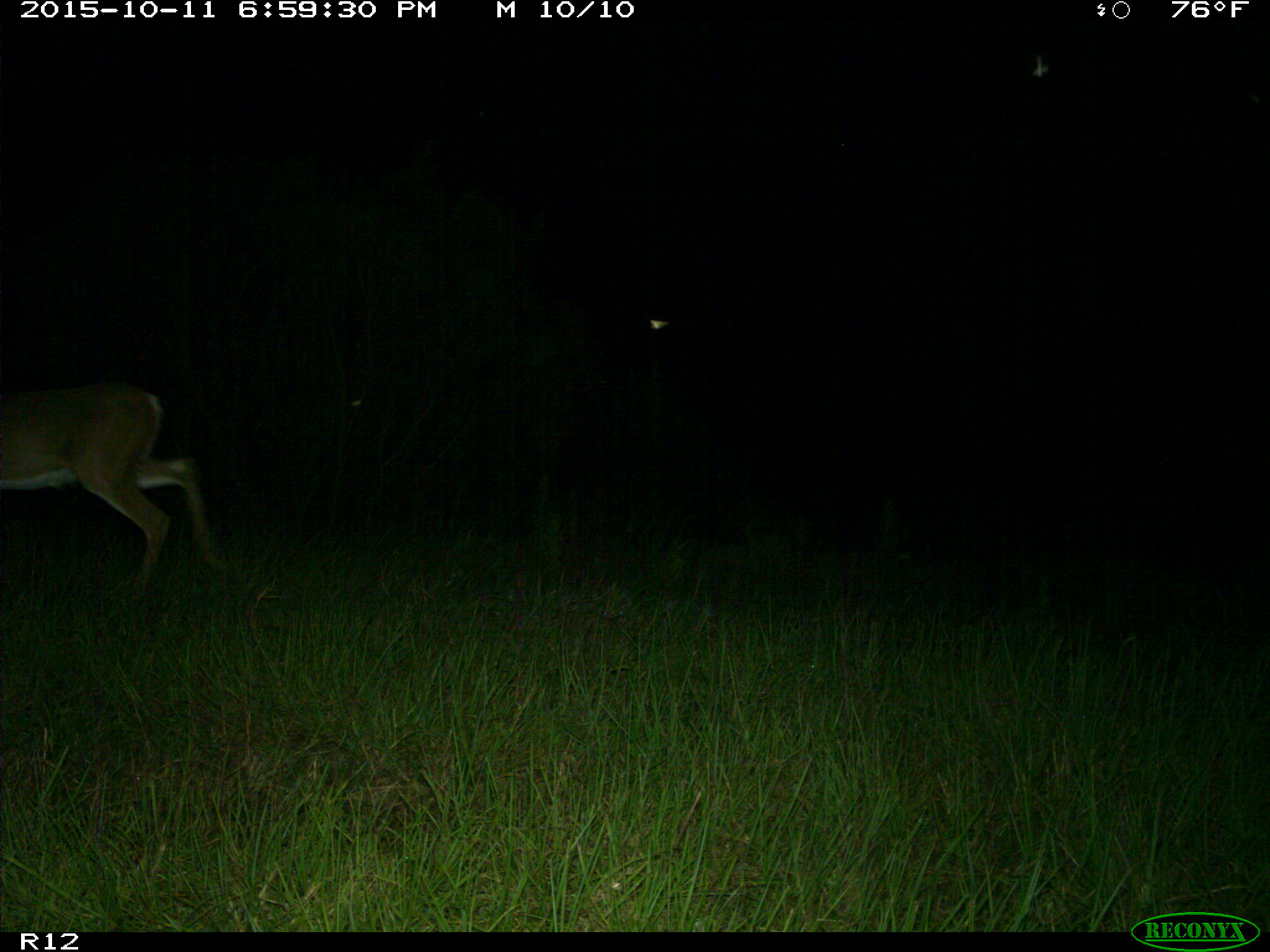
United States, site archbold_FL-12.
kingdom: Animalia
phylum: Chordata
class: Mammalia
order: Artiodactyla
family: Cervidae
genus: Odocoileus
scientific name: Odocoileus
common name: deer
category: unidentified deer